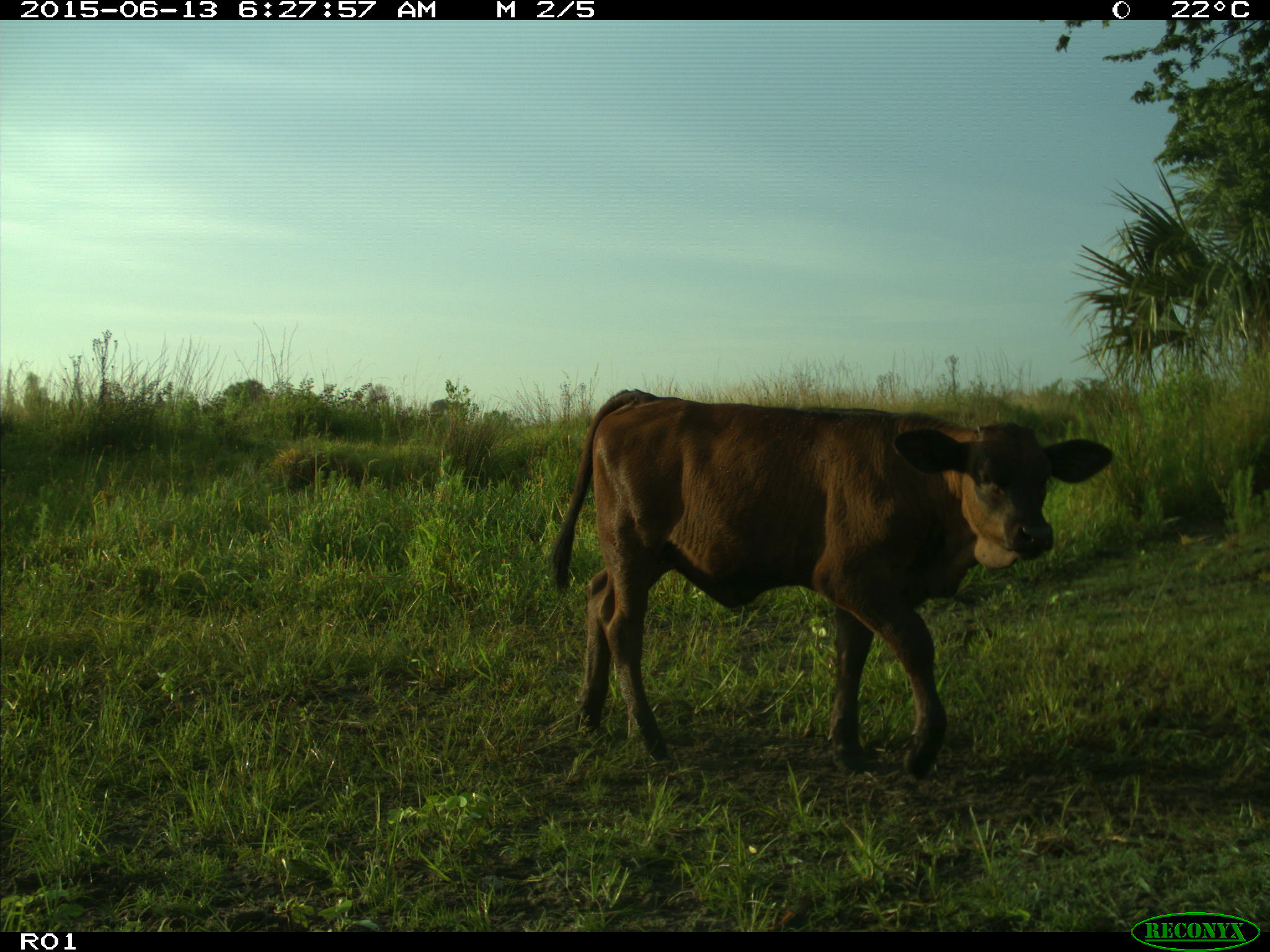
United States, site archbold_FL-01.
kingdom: Animalia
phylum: Chordata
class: Mammalia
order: Artiodactyla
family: Bovidae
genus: Bos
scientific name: Bos taurus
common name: domestic cow